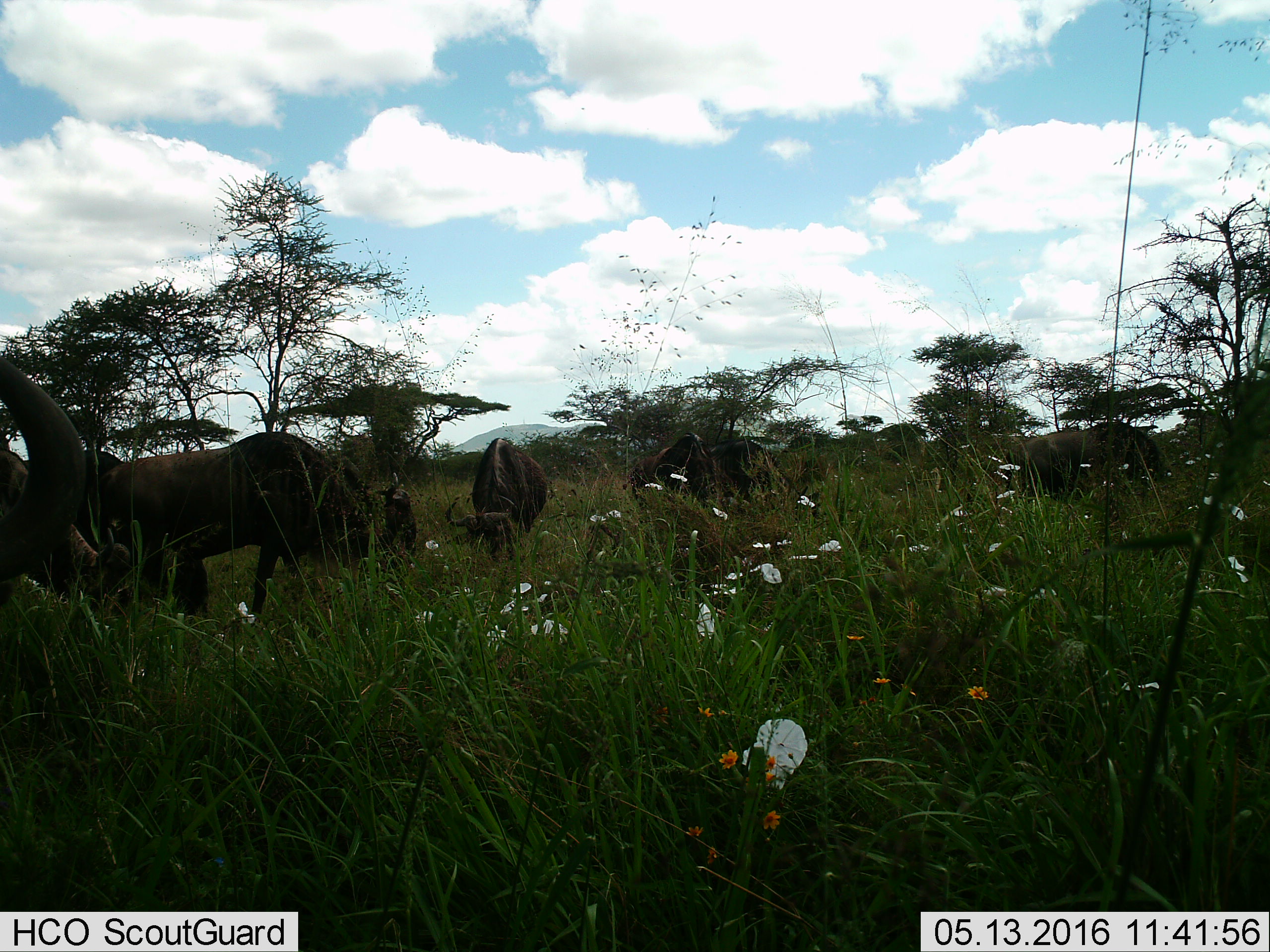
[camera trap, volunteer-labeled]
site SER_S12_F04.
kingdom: Animalia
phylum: Chordata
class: Mammalia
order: Artiodactyla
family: Bovidae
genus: Connochaetes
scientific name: Connochaetes taurinus taurinus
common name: blue wildebeest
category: wildebeestblue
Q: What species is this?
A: Wildebeestblue (blue wildebeest) (Connochaetes taurinus taurinus).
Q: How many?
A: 7.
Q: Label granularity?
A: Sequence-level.